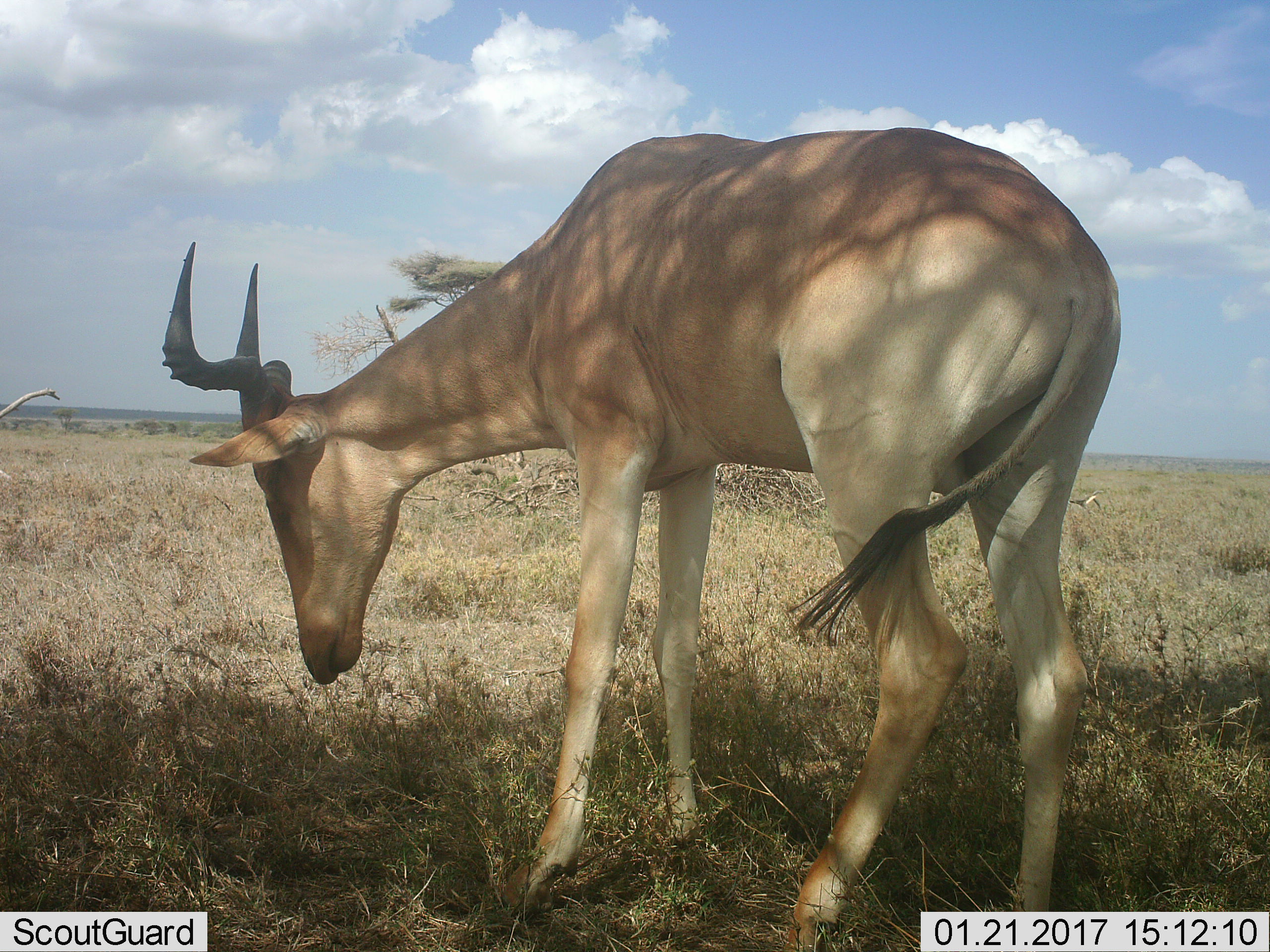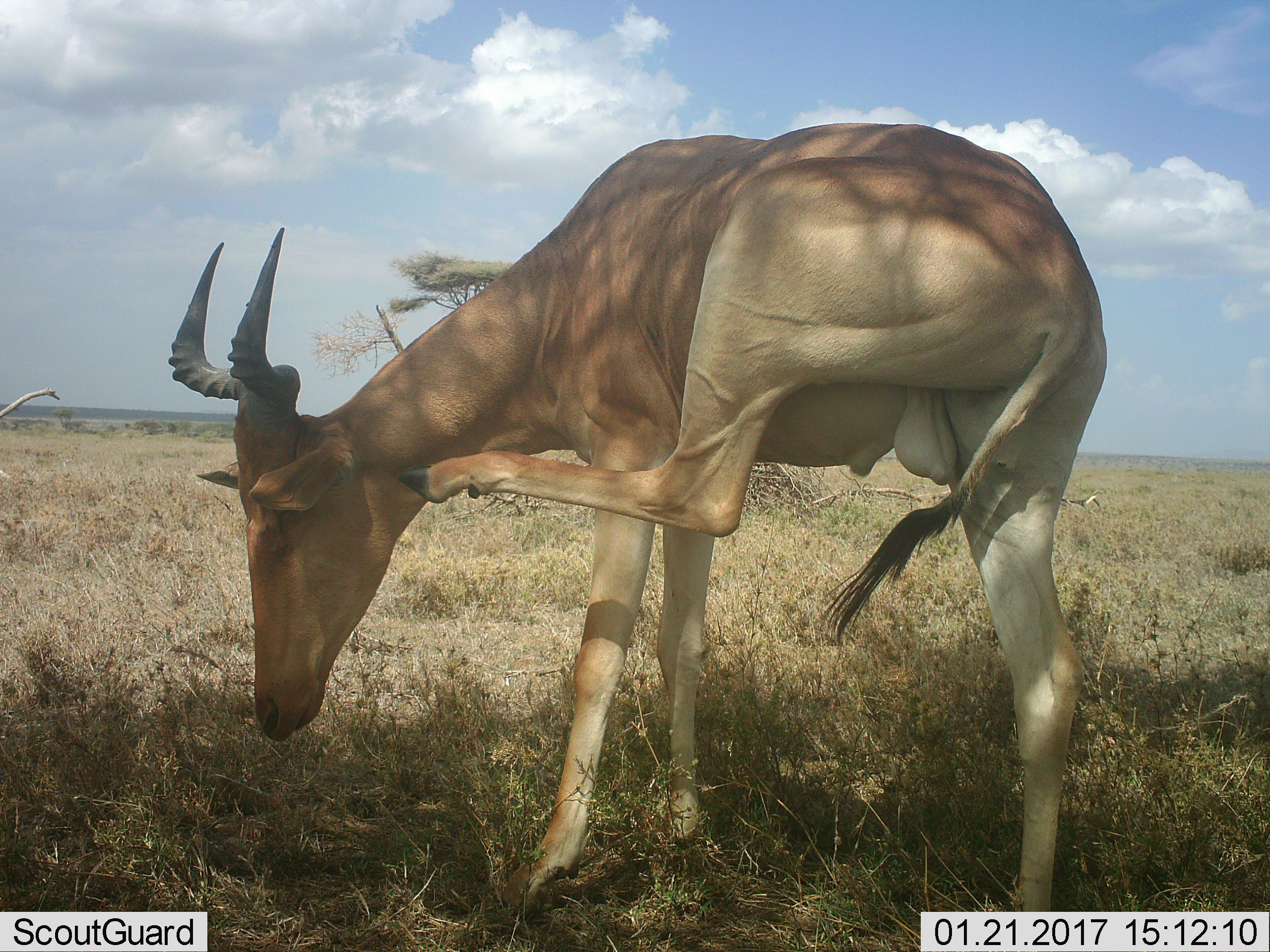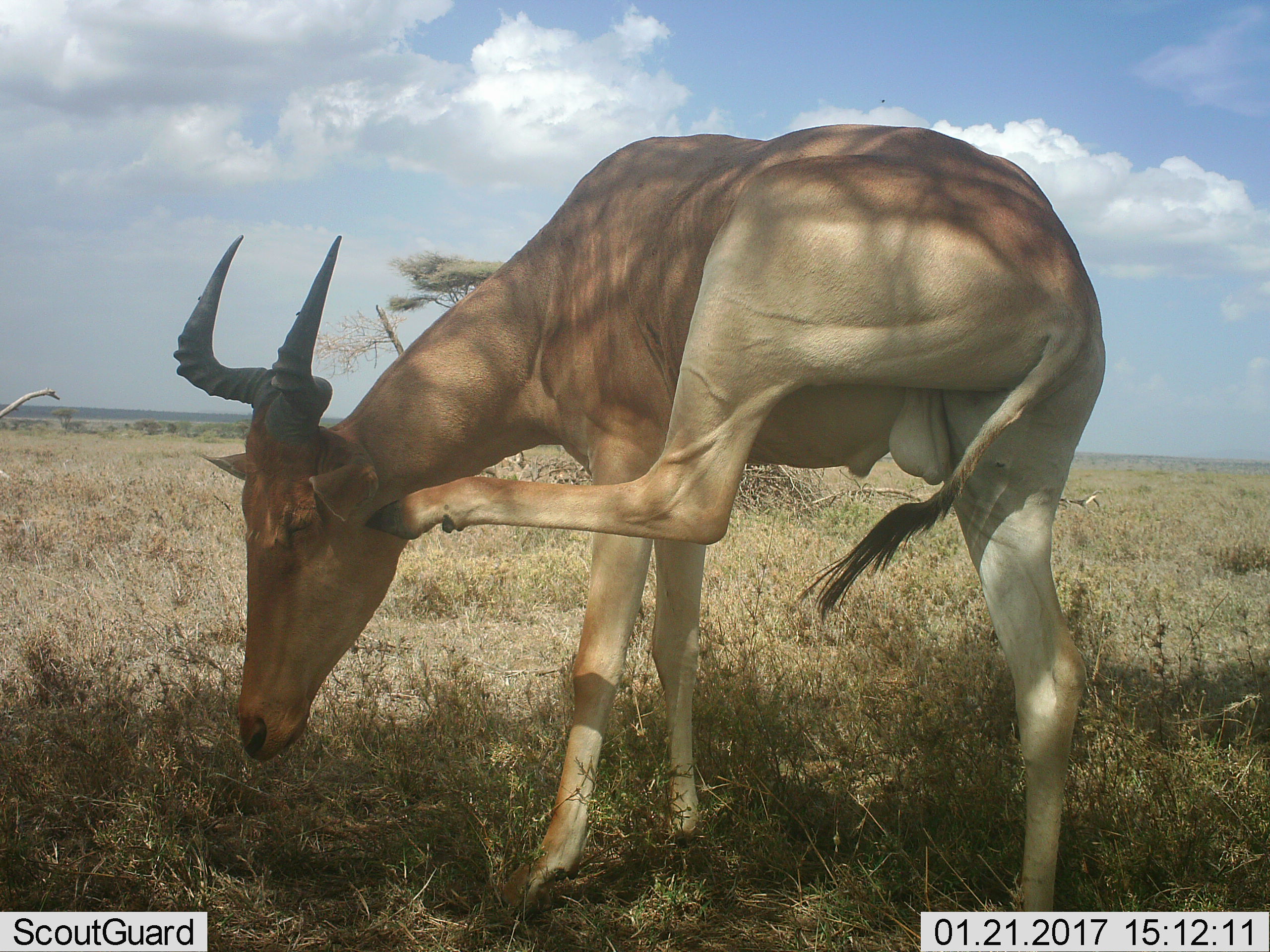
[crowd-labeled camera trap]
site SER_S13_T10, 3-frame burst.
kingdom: Animalia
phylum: Chordata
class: Mammalia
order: Artiodactyla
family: Bovidae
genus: Alcelaphus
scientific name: Alcelaphus buselaphus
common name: hartebeest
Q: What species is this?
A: Hartebeest (Alcelaphus buselaphus).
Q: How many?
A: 1.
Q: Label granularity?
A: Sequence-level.